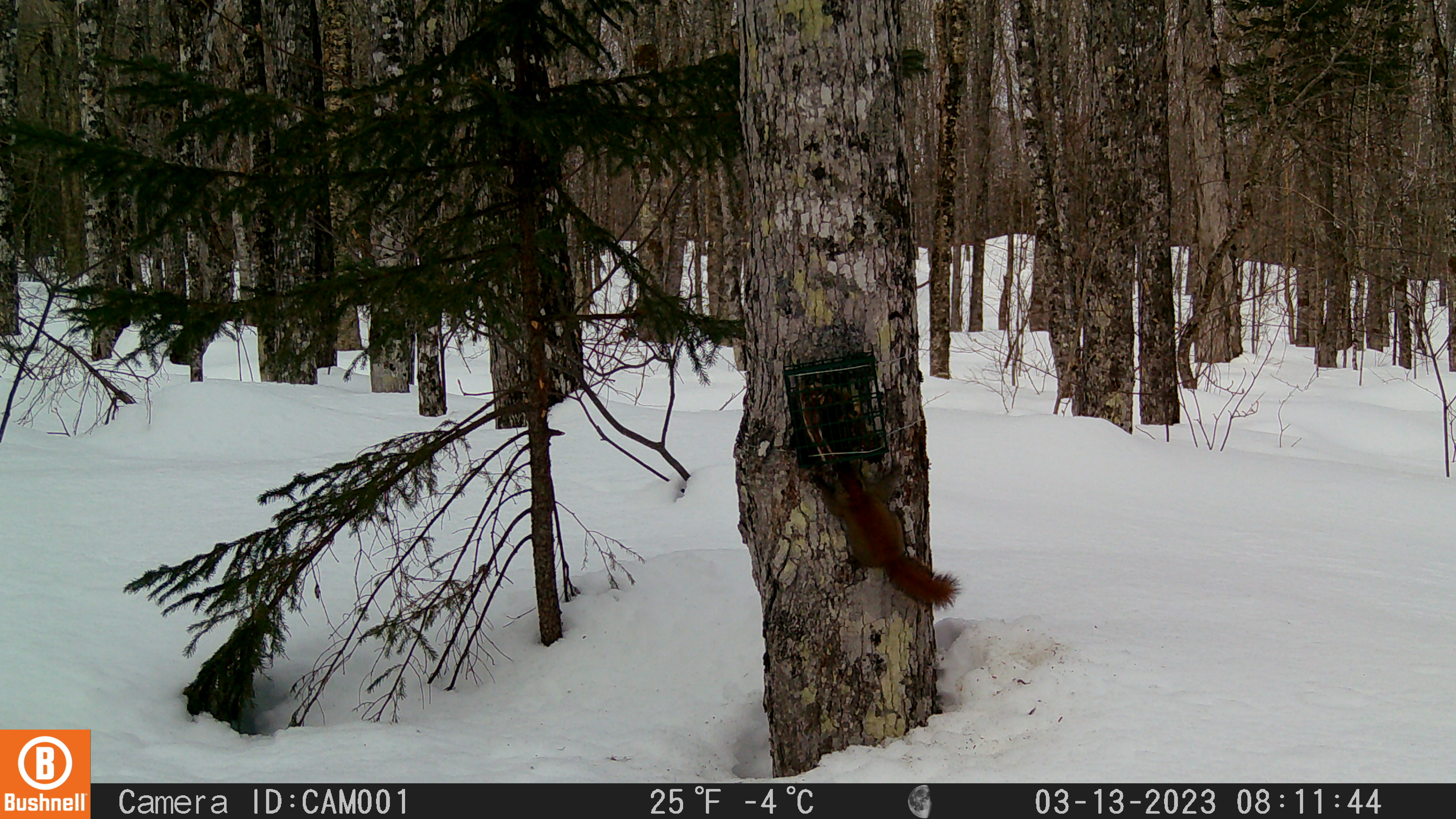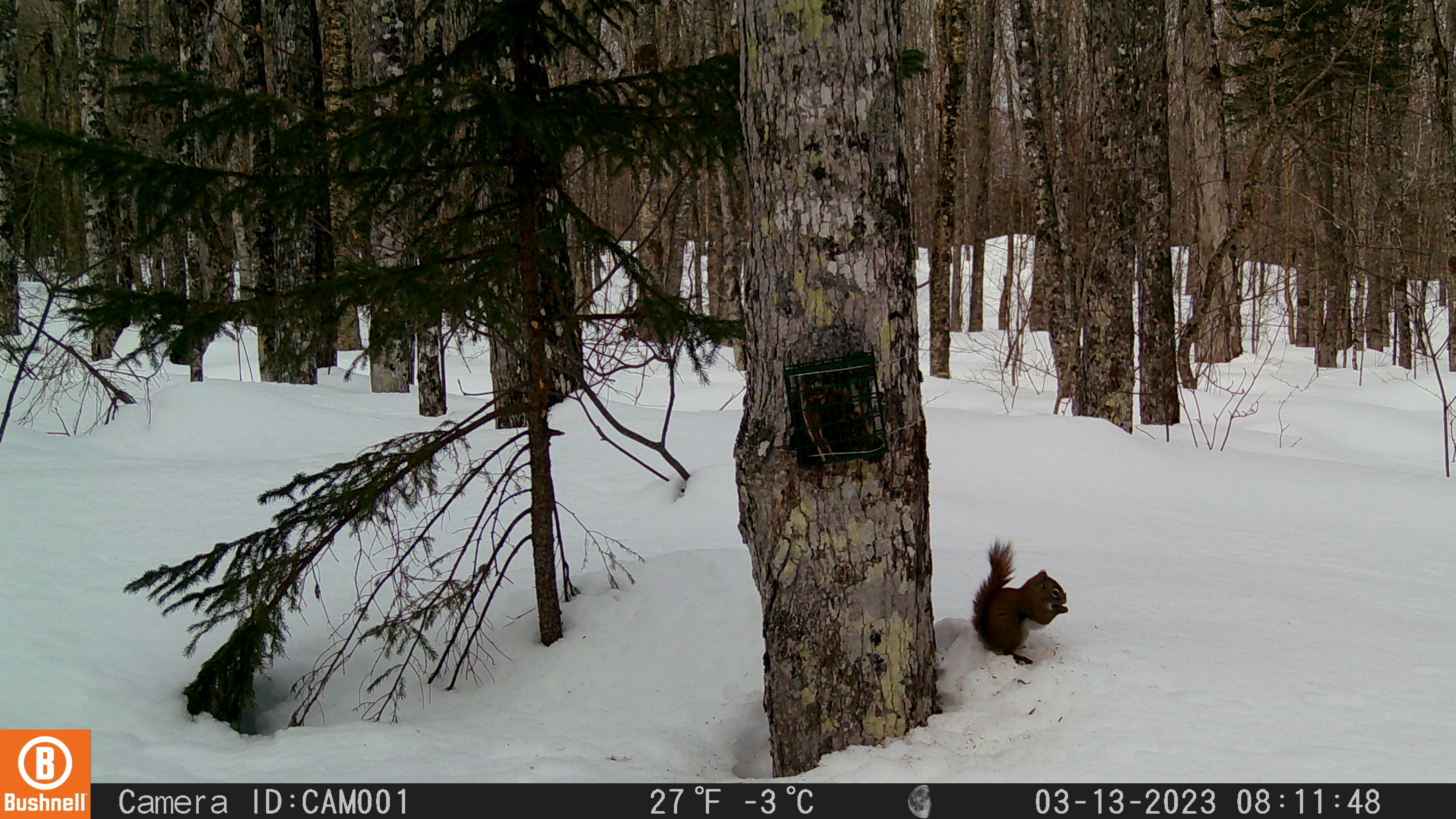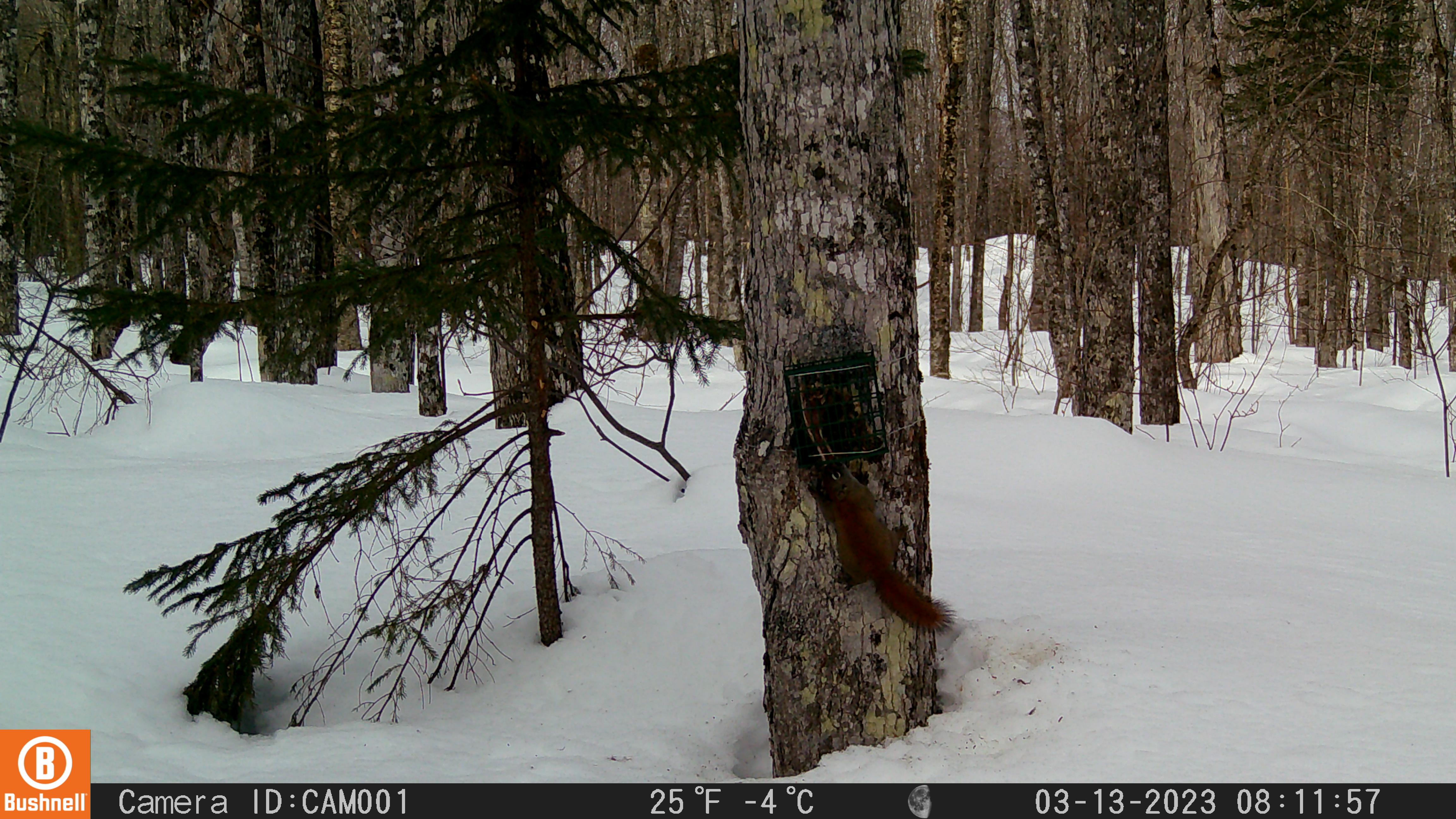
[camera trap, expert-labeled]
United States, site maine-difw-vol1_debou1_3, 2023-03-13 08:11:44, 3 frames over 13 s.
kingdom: Animalia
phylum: Chordata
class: Mammalia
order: Rodentia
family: Sciuridae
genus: Tamiasciurus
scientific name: Tamiasciurus hudsonicus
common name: red squirrel